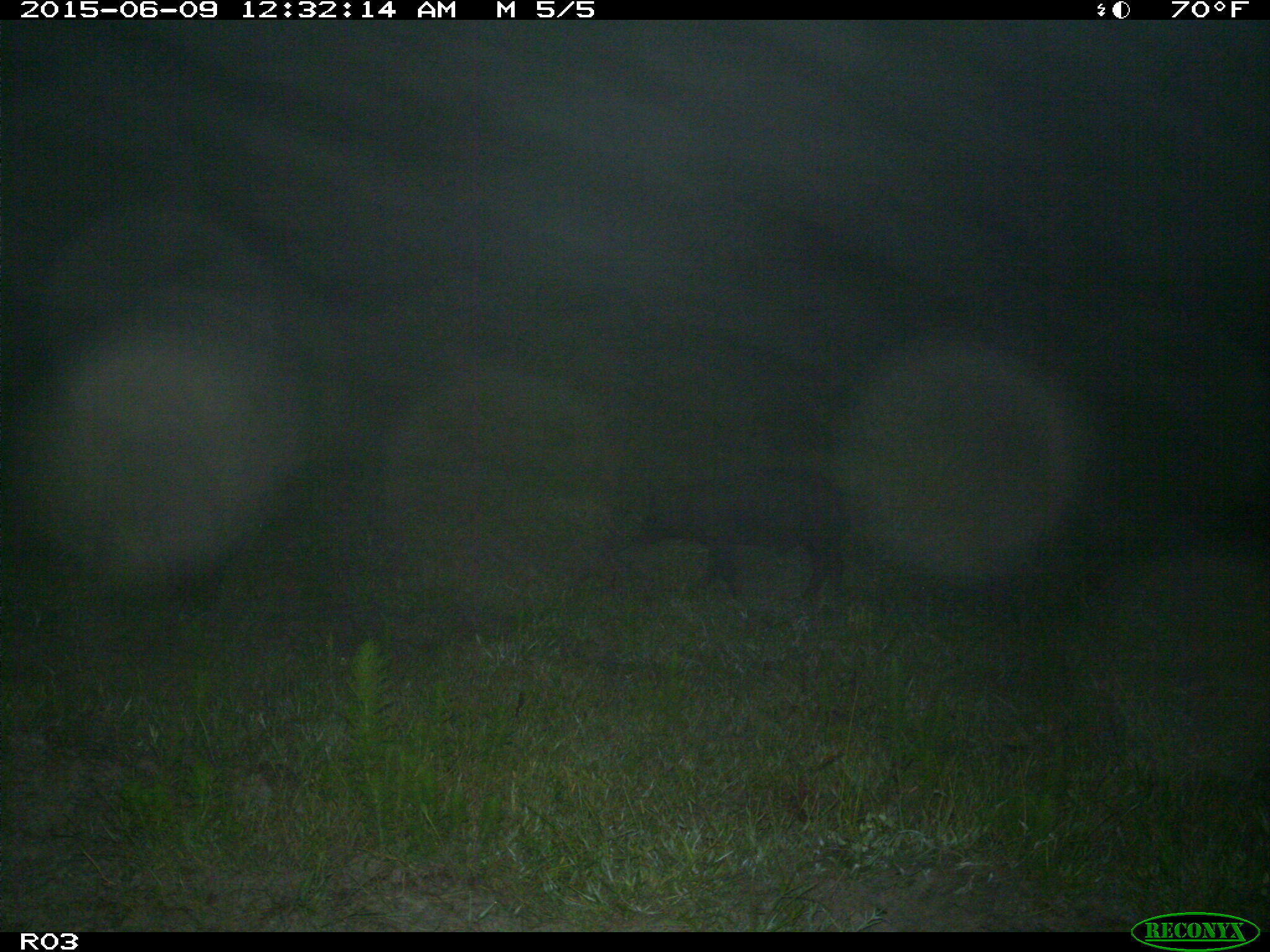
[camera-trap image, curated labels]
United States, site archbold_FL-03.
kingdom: Animalia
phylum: Chordata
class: Mammalia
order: Artiodactyla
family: Suidae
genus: Sus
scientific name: Sus scrofa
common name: wild boar